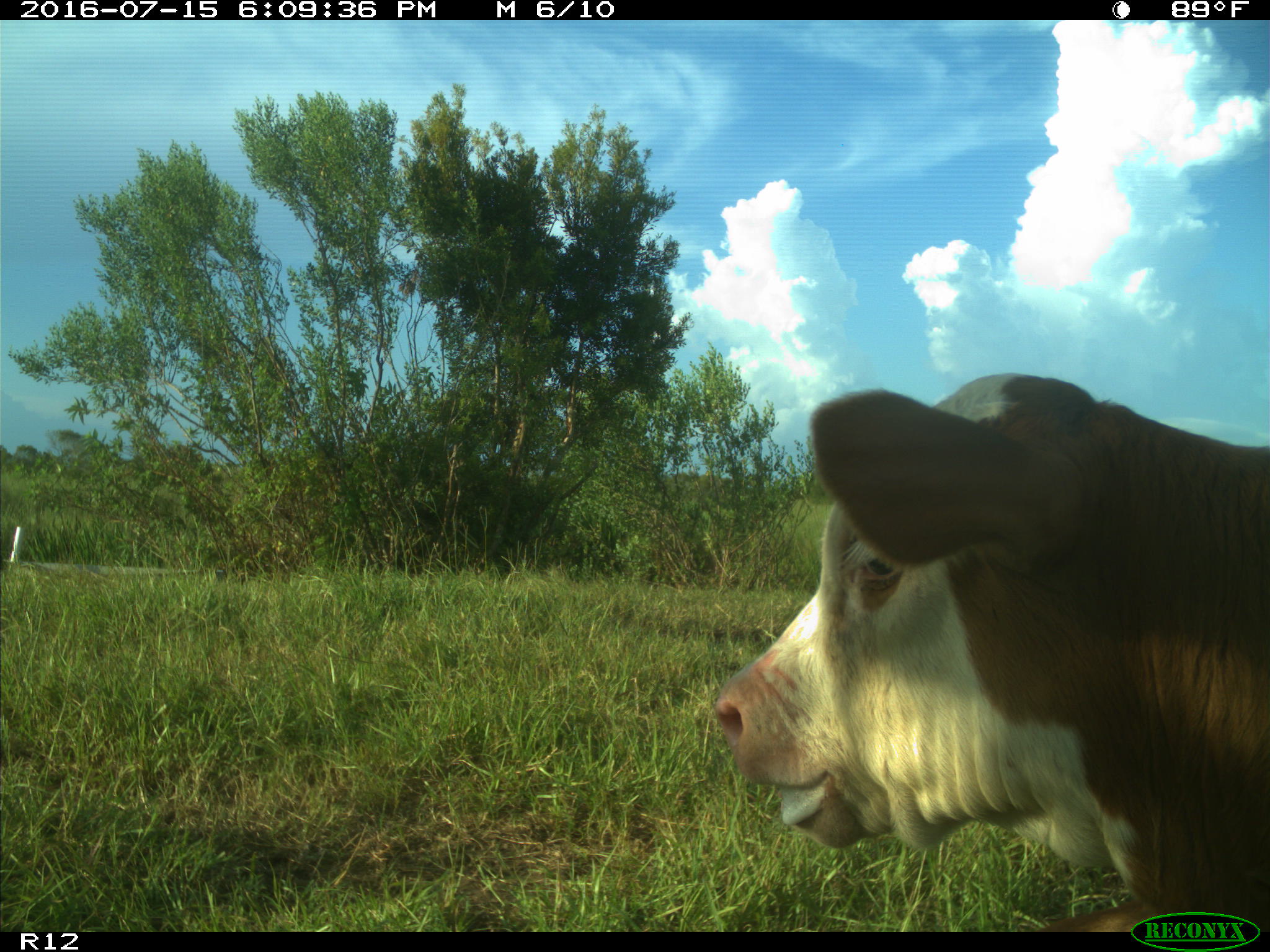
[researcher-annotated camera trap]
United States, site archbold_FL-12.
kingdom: Animalia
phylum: Chordata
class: Mammalia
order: Artiodactyla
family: Bovidae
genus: Bos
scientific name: Bos taurus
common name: domestic cow